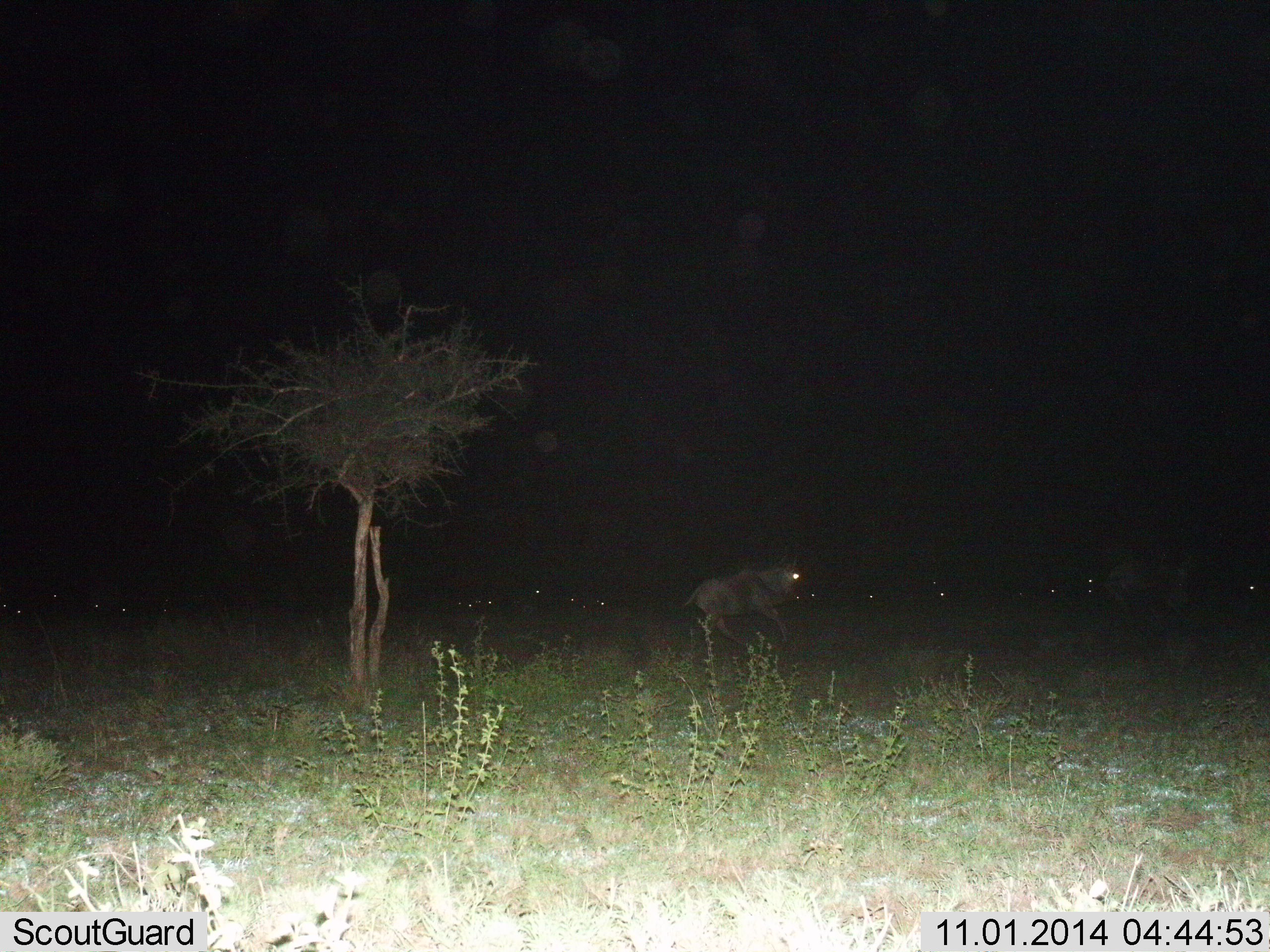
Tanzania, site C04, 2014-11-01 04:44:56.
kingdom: Animalia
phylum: Chordata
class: Mammalia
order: Artiodactyla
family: Bovidae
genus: Connochaetes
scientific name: Connochaetes taurinus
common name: blue wildebeest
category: wildebeest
Wildebeest (blue wildebeest) (Connochaetes taurinus), count 1. Behavior (volunteer vote fractions): standing 40%, resting 0%, moving 70%, interacting 0%. Young present (vote fraction): 0%. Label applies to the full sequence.